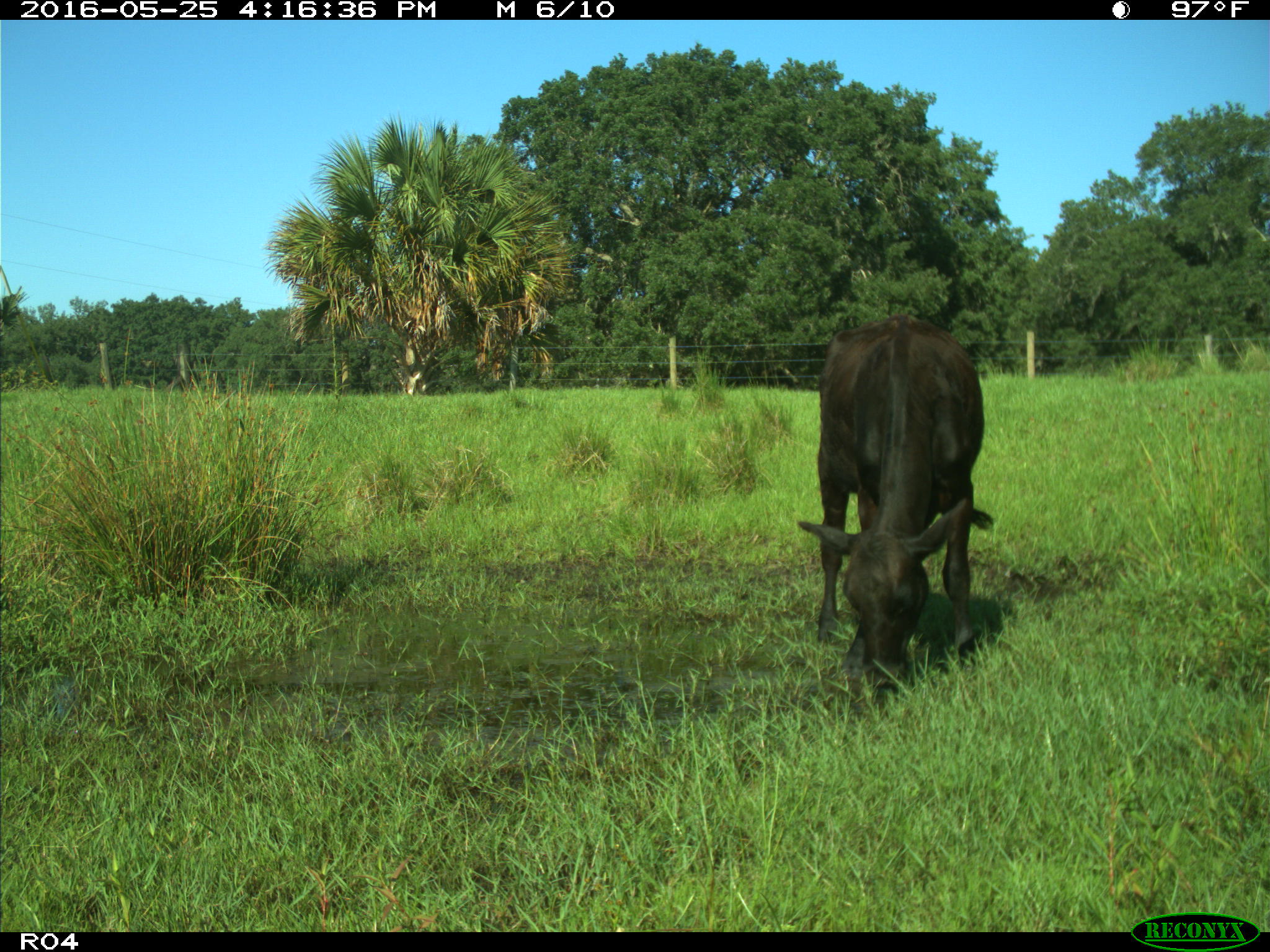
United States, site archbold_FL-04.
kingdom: Animalia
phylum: Chordata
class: Mammalia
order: Artiodactyla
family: Bovidae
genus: Bos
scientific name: Bos taurus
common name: domestic cow